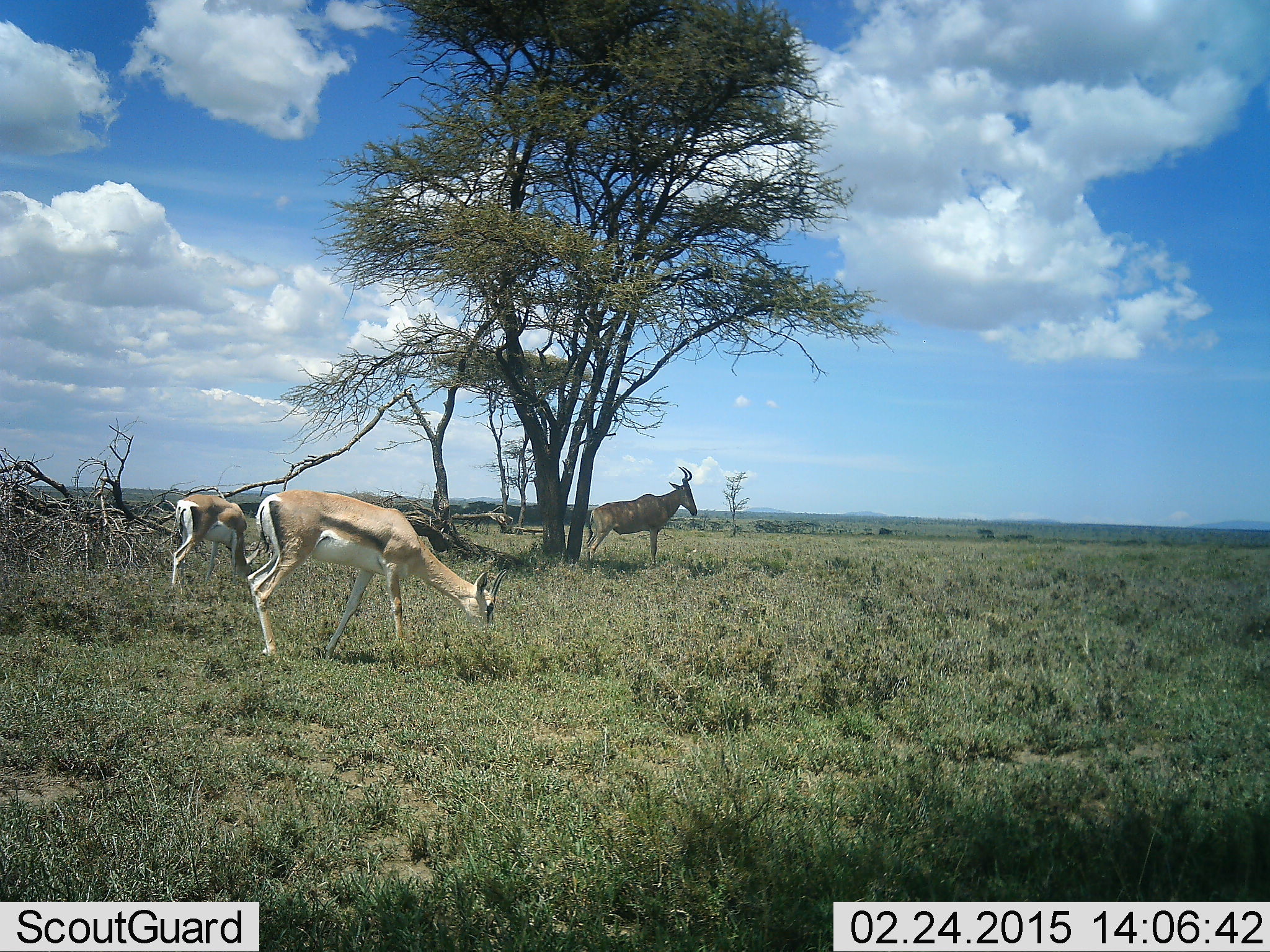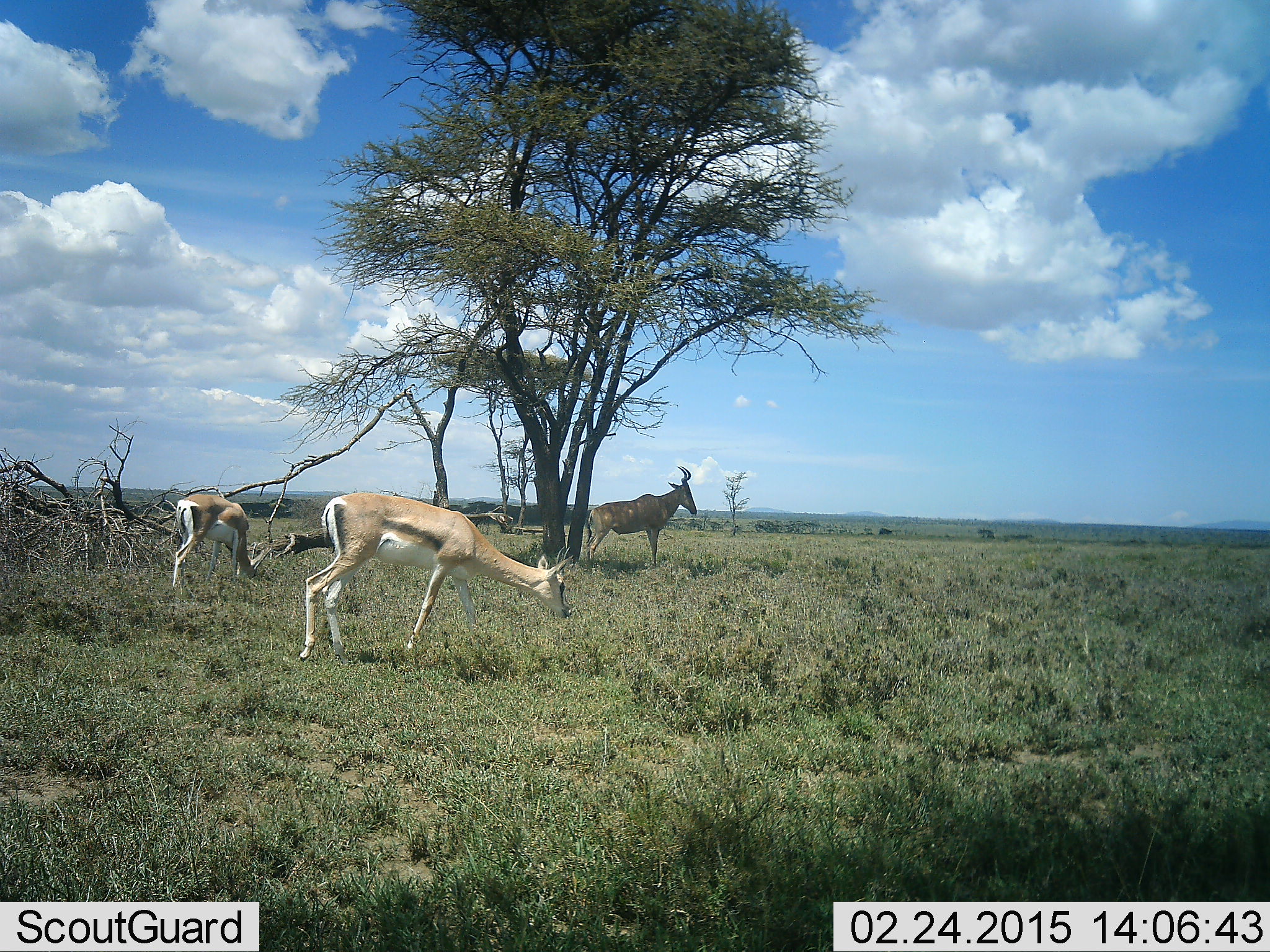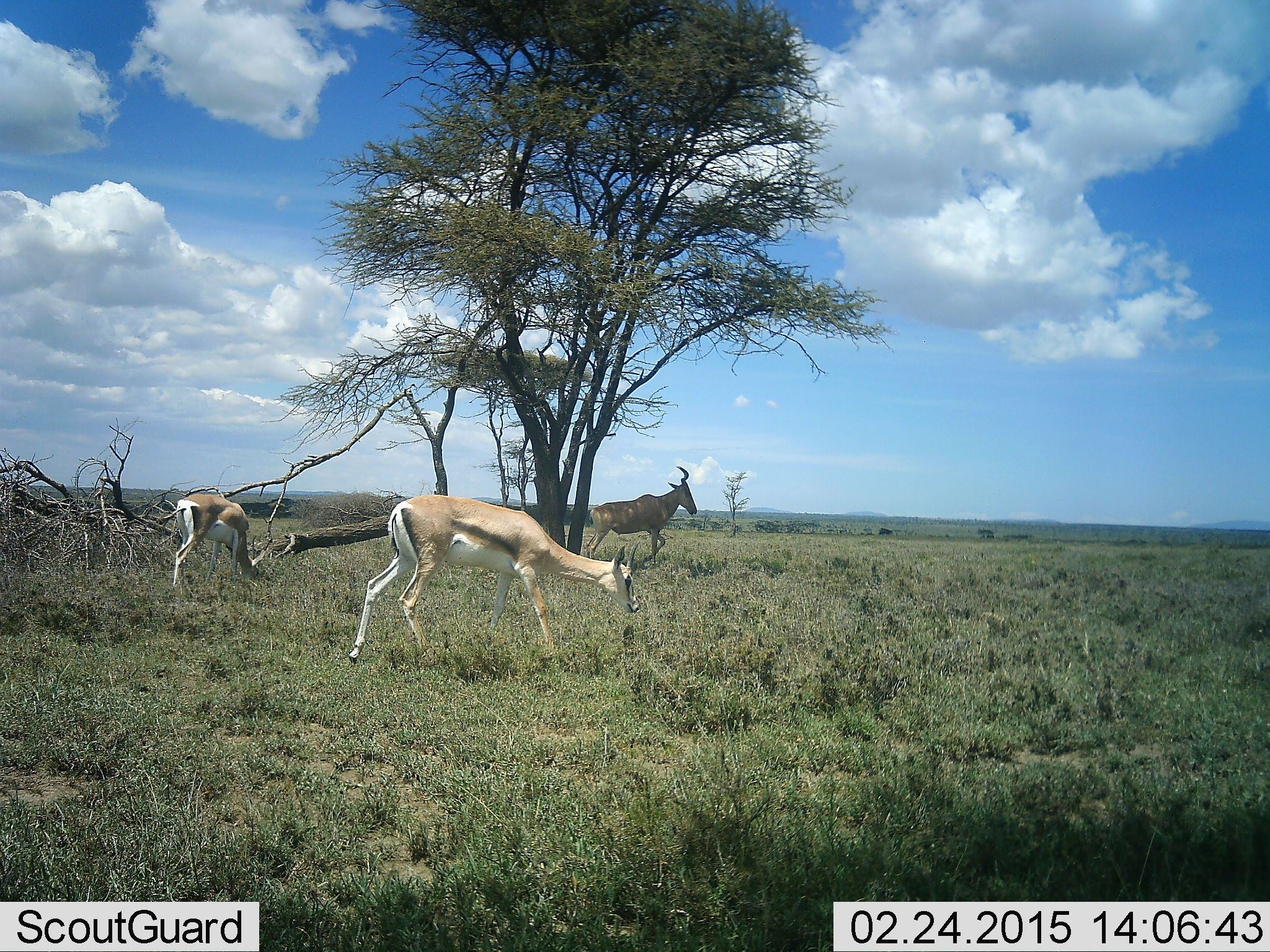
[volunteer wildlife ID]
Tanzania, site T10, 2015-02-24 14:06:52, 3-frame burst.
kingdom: Animalia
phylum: Chordata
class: Mammalia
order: Artiodactyla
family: Bovidae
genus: Nanger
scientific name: Nanger granti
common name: grant's gazelle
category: gazellegrants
Gazellegrants (grant's gazelle) (Nanger granti), count 2. Behavior (volunteer vote fractions): standing 23%, resting 0%, moving 46%, interacting 0%. Young present (vote fraction): 0%. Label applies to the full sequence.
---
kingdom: Animalia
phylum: Chordata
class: Mammalia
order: Artiodactyla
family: Bovidae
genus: Alcelaphus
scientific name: Alcelaphus buselaphus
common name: hartebeest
Hartebeest (Alcelaphus buselaphus), count 1. Behavior (volunteer vote fractions): standing 100%, resting 0%, moving 0%, interacting 0%. Young present (vote fraction): 0%. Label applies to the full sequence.